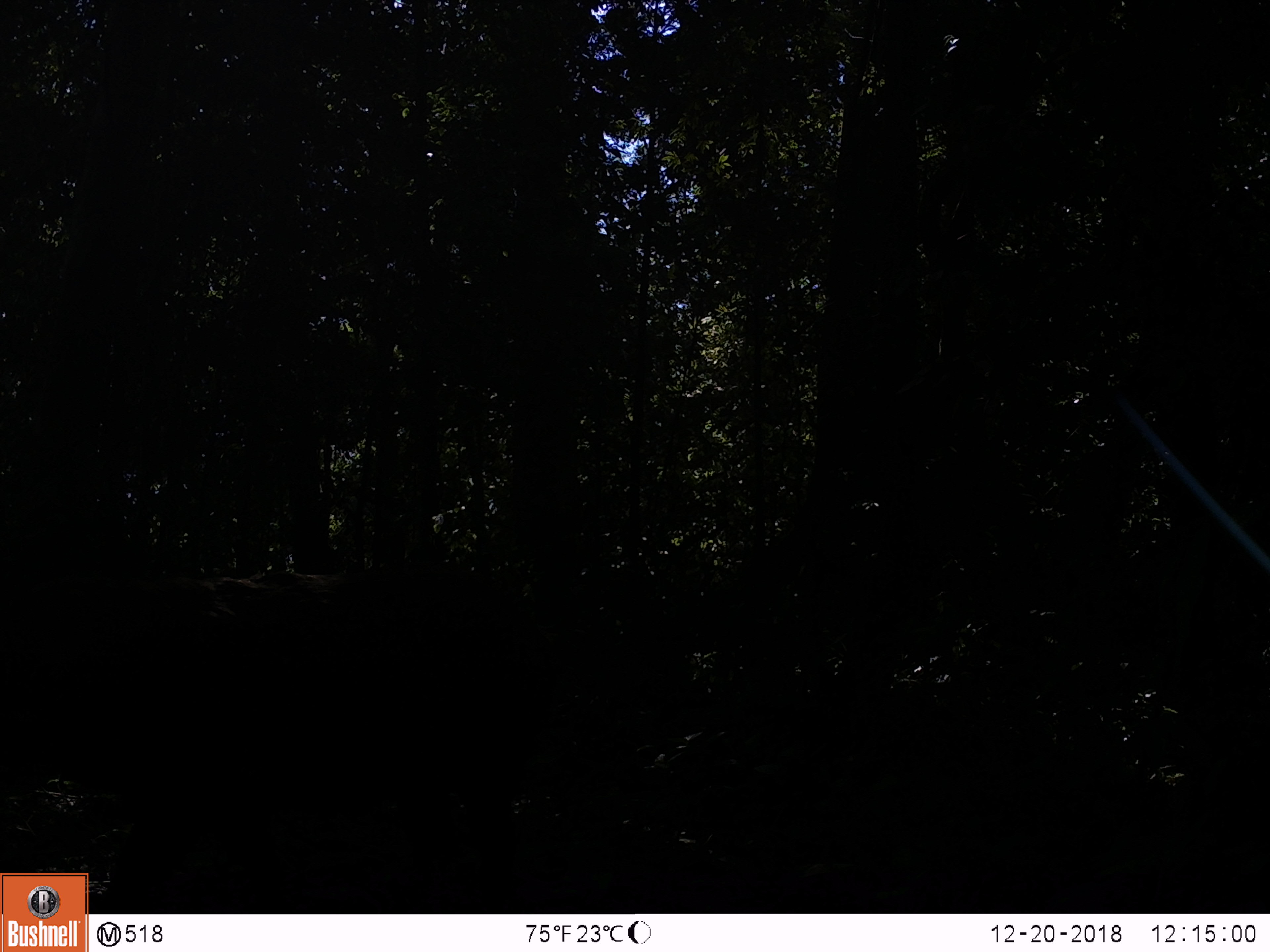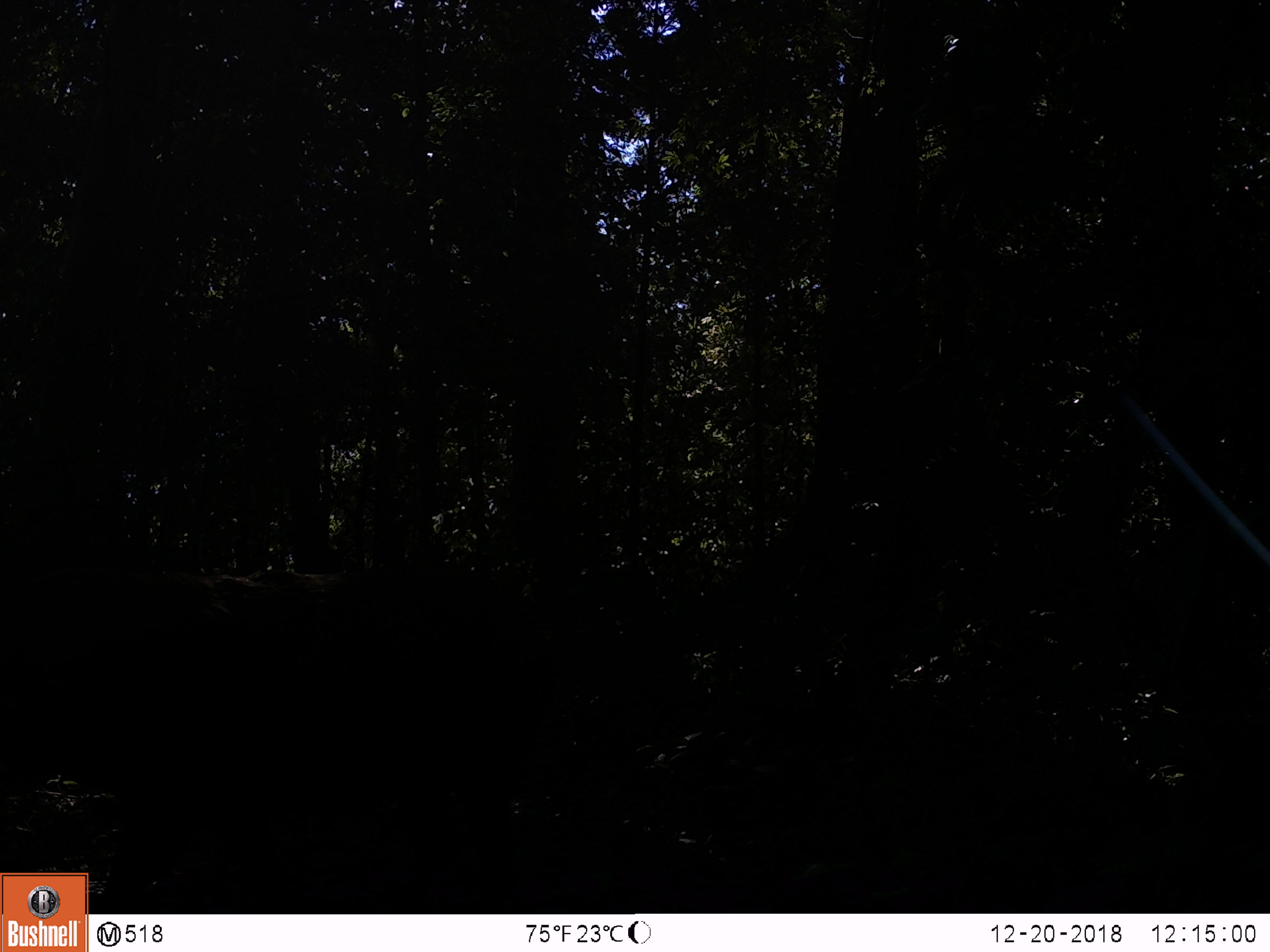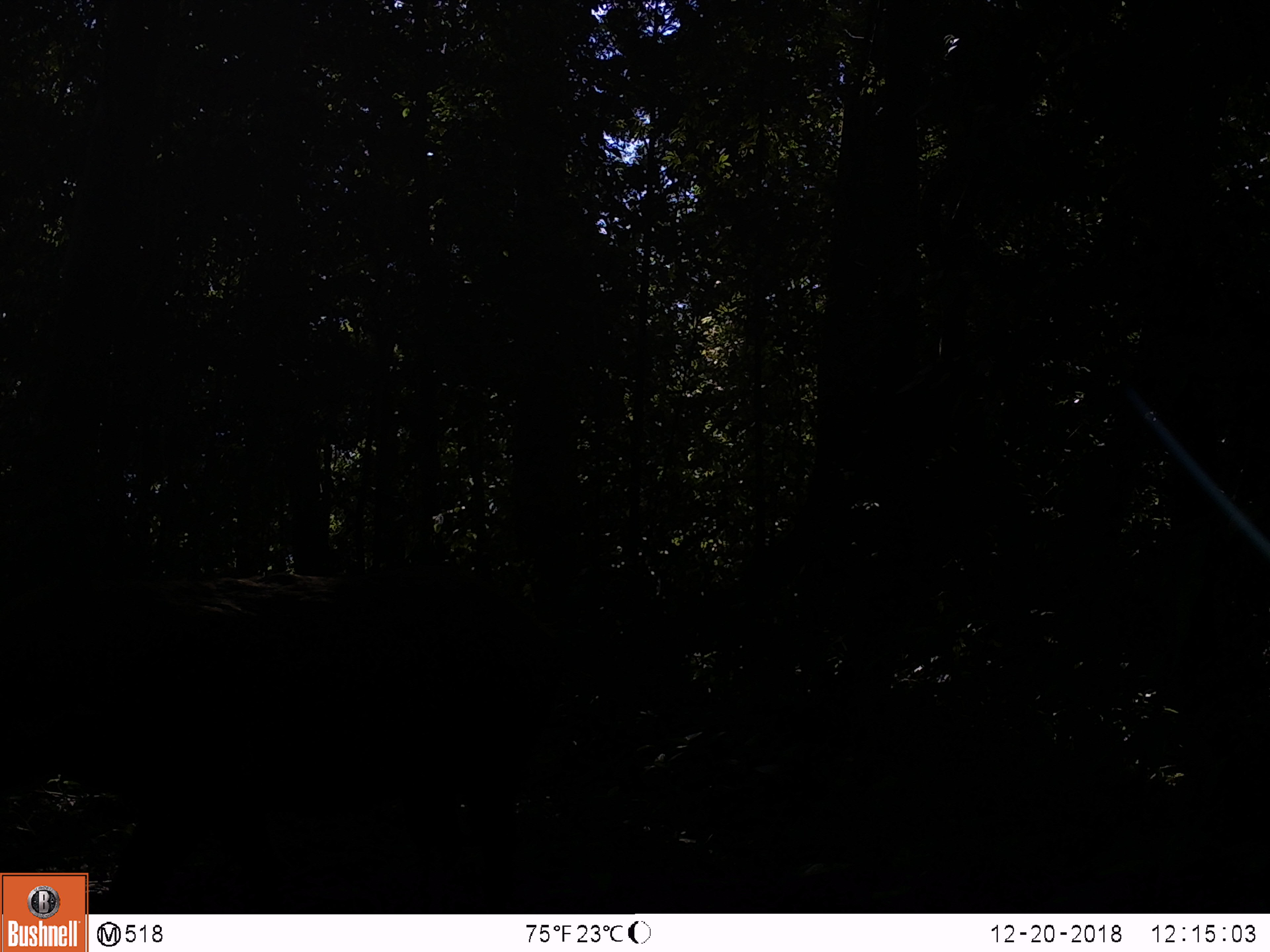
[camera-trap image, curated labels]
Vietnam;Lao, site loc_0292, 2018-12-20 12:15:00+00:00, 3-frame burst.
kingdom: Animalia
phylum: Chordata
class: Mammalia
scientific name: Mammalia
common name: mammal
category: unidentified mammal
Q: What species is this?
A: Unidentified mammal (mammal) (Mammalia).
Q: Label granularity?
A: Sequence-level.